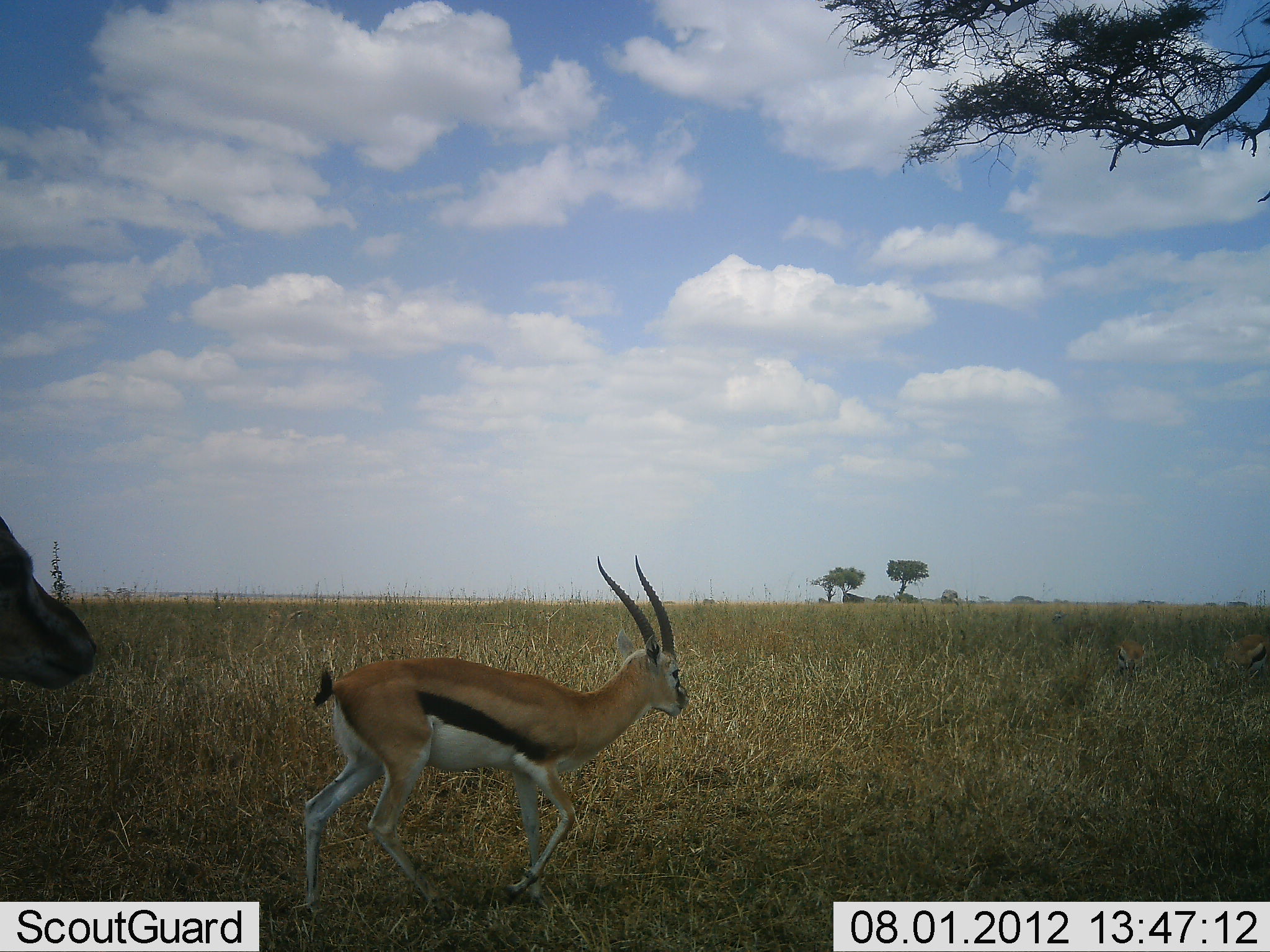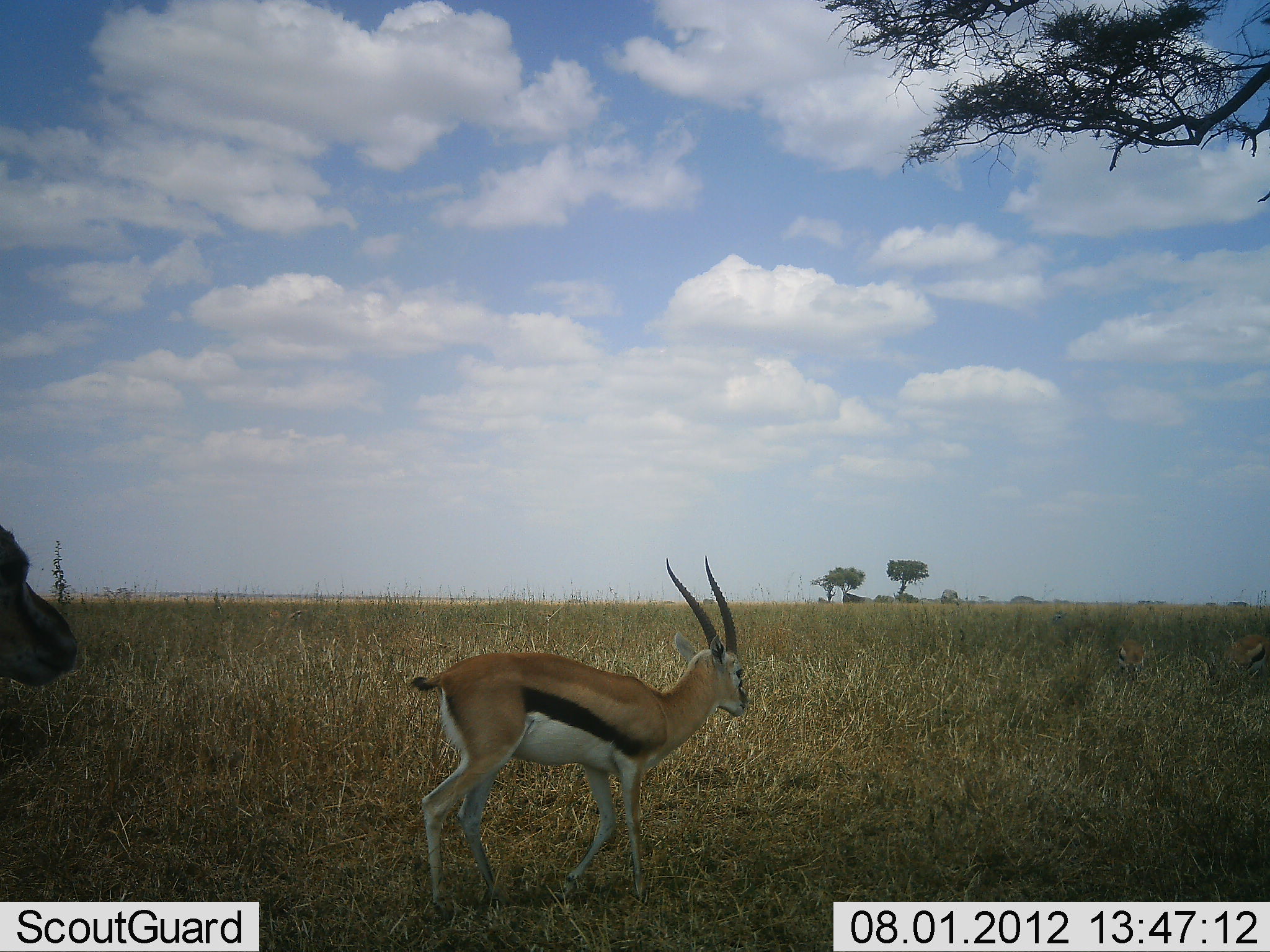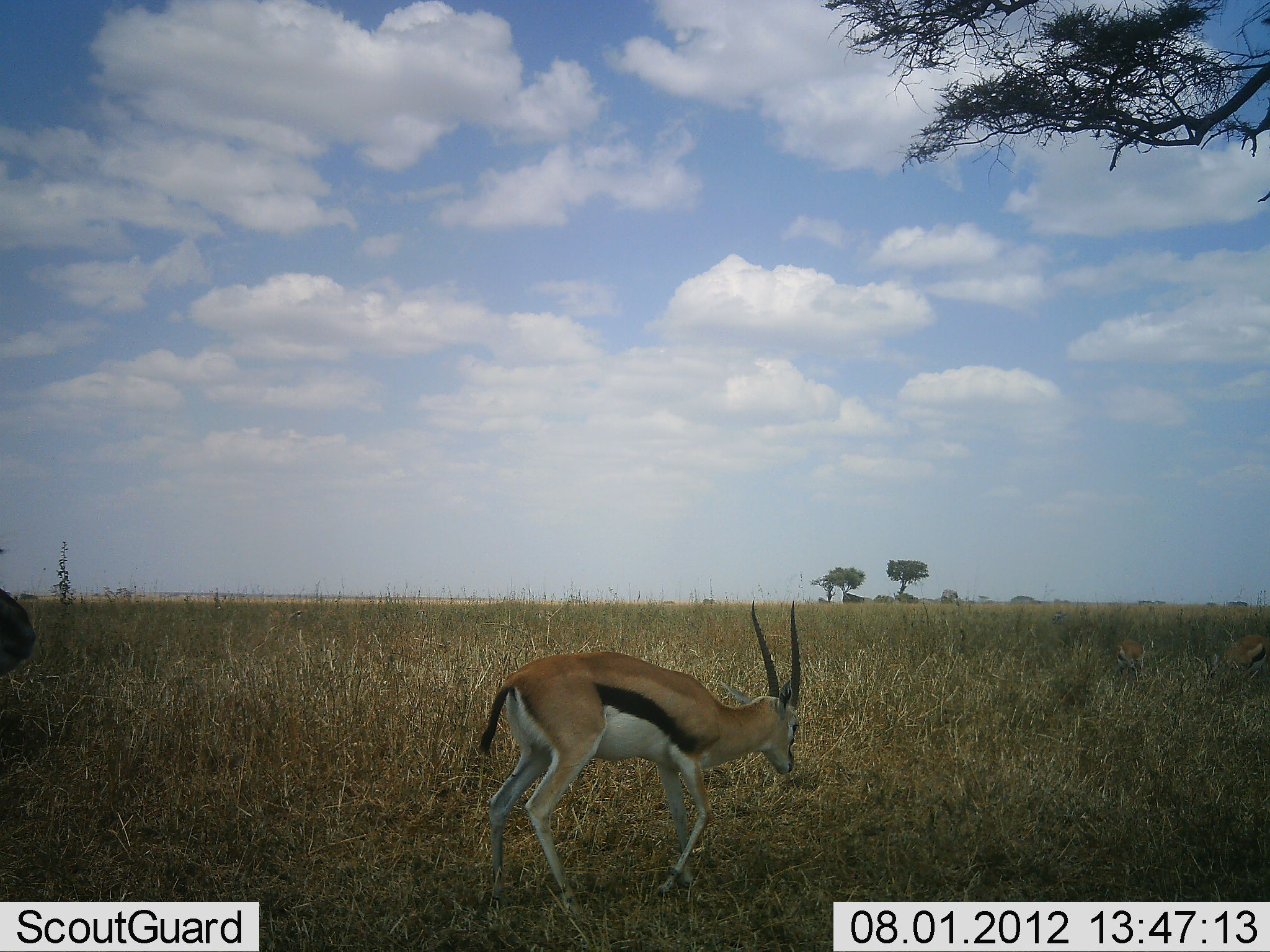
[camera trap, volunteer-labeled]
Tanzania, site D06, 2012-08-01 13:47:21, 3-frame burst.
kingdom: Animalia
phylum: Chordata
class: Mammalia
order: Artiodactyla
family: Bovidae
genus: Eudorcas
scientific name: Eudorcas thomsonii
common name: thomson's gazelle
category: gazellethomsons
Gazellethomsons (thomson's gazelle) (Eudorcas thomsonii), count 2. Behavior (volunteer vote fractions): standing 40%, resting 0%, moving 70%, interacting 0%. Young present (vote fraction): 0%. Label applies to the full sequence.